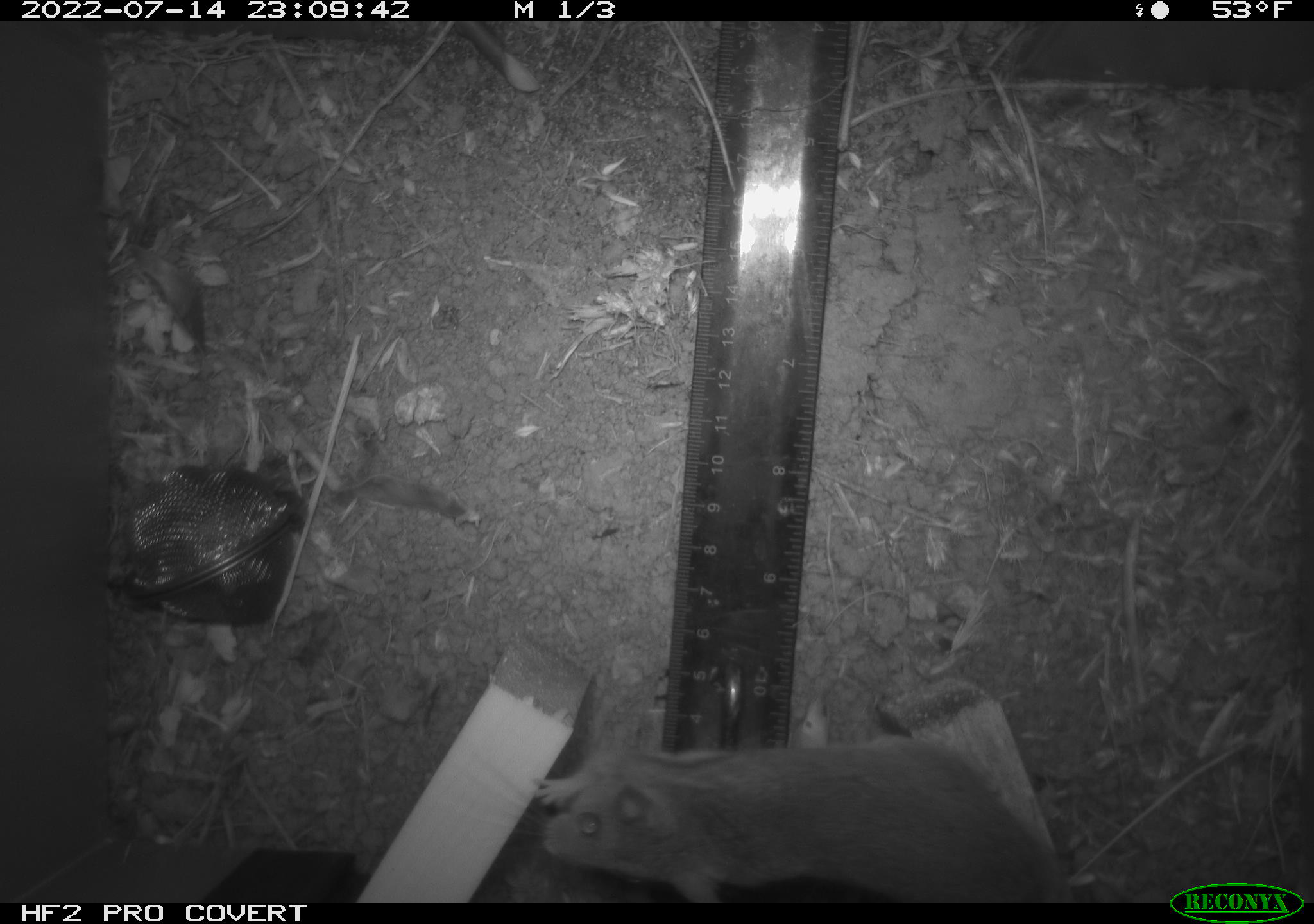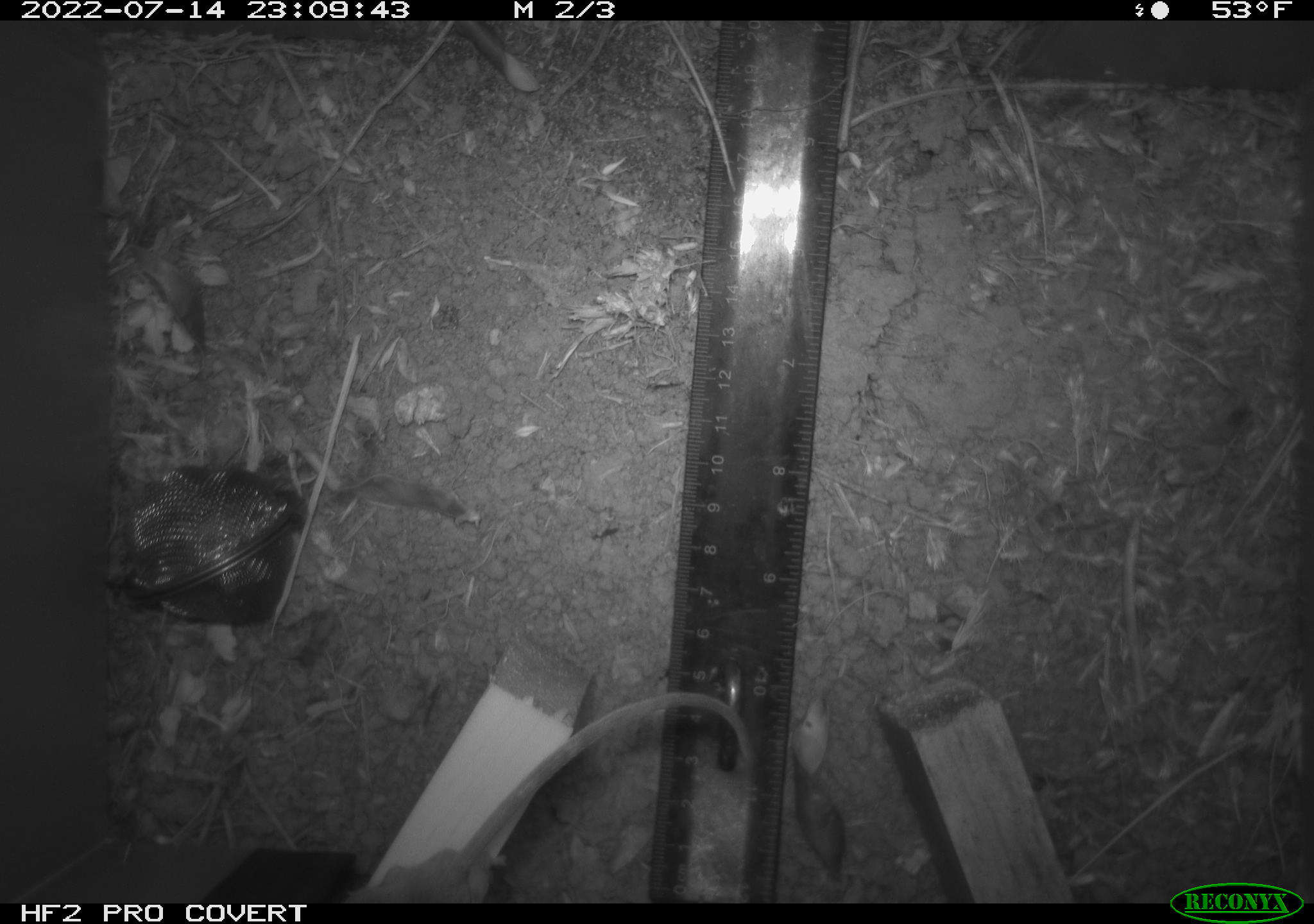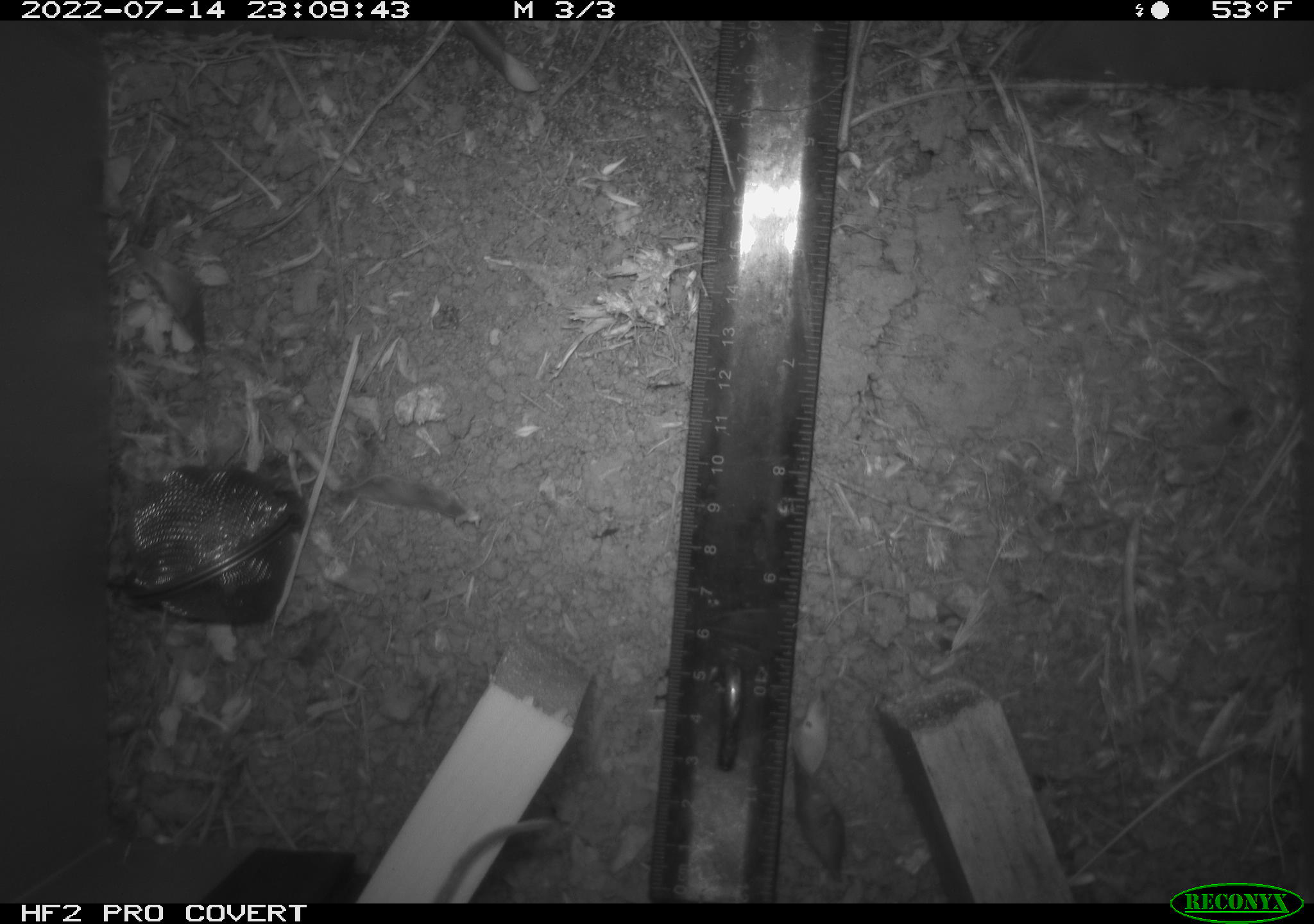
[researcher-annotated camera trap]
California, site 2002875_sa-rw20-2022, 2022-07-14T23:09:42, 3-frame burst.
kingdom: Animalia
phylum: Chordata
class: Mammalia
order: Rodentia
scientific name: Rodentia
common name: mouse species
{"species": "mouse species (Rodentia)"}